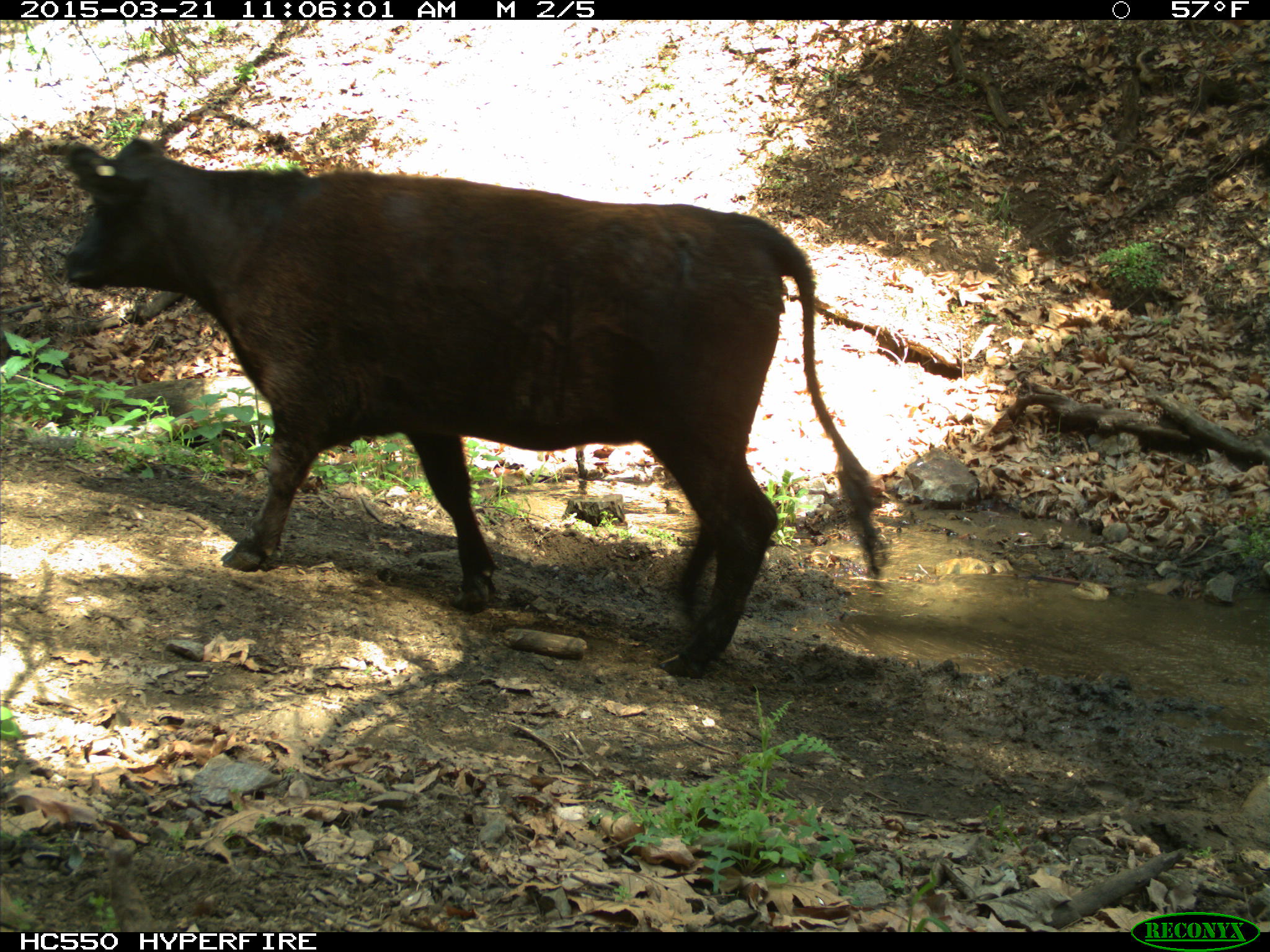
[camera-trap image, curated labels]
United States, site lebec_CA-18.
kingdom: Animalia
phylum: Chordata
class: Mammalia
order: Artiodactyla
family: Bovidae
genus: Bos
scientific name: Bos taurus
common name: domestic cow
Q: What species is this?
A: Bos taurus (domestic cow).